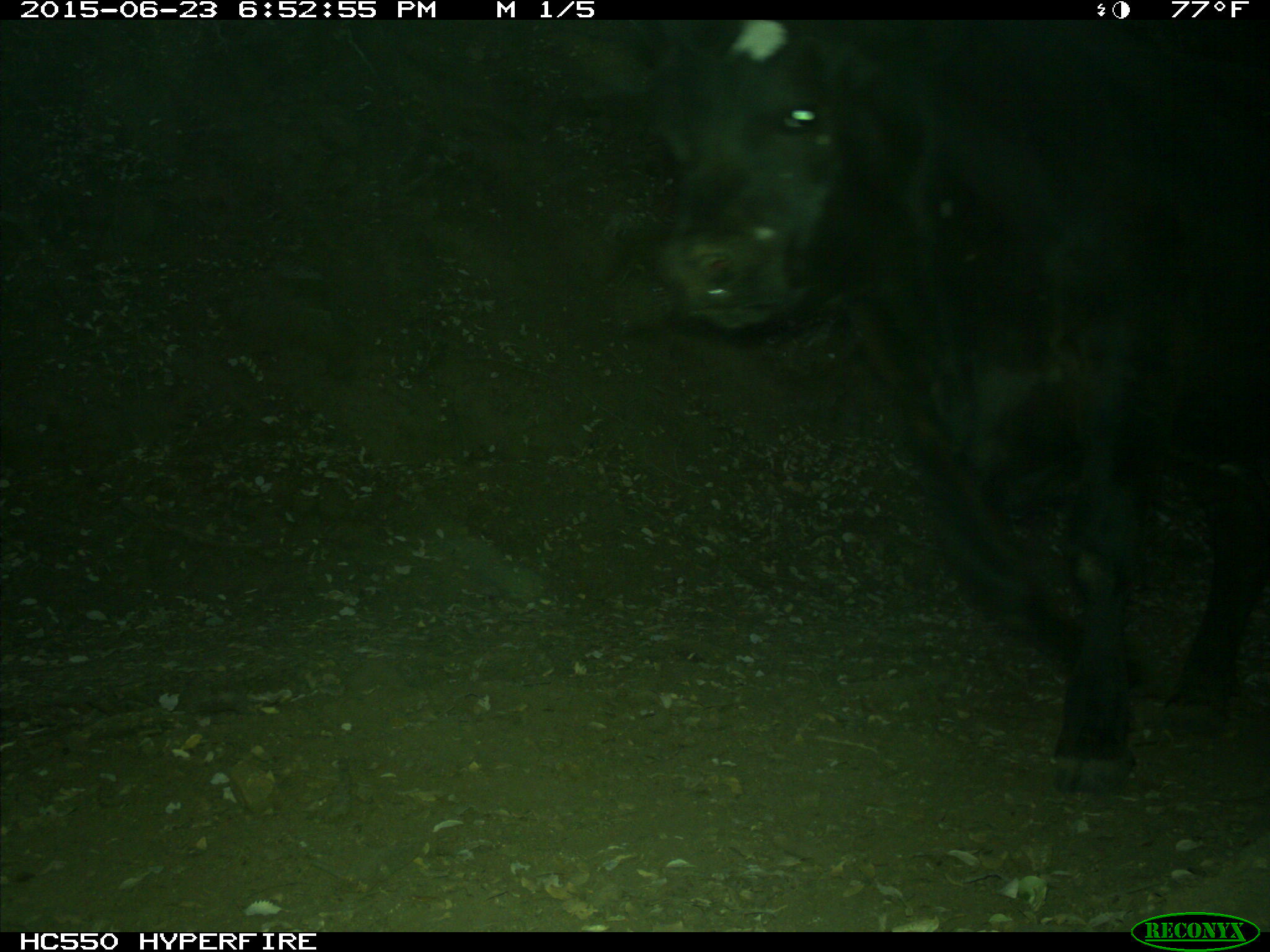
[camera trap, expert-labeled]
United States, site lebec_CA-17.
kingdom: Animalia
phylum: Chordata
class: Mammalia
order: Artiodactyla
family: Bovidae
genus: Bos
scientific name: Bos taurus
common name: domestic cow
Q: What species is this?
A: Bos taurus (domestic cow).